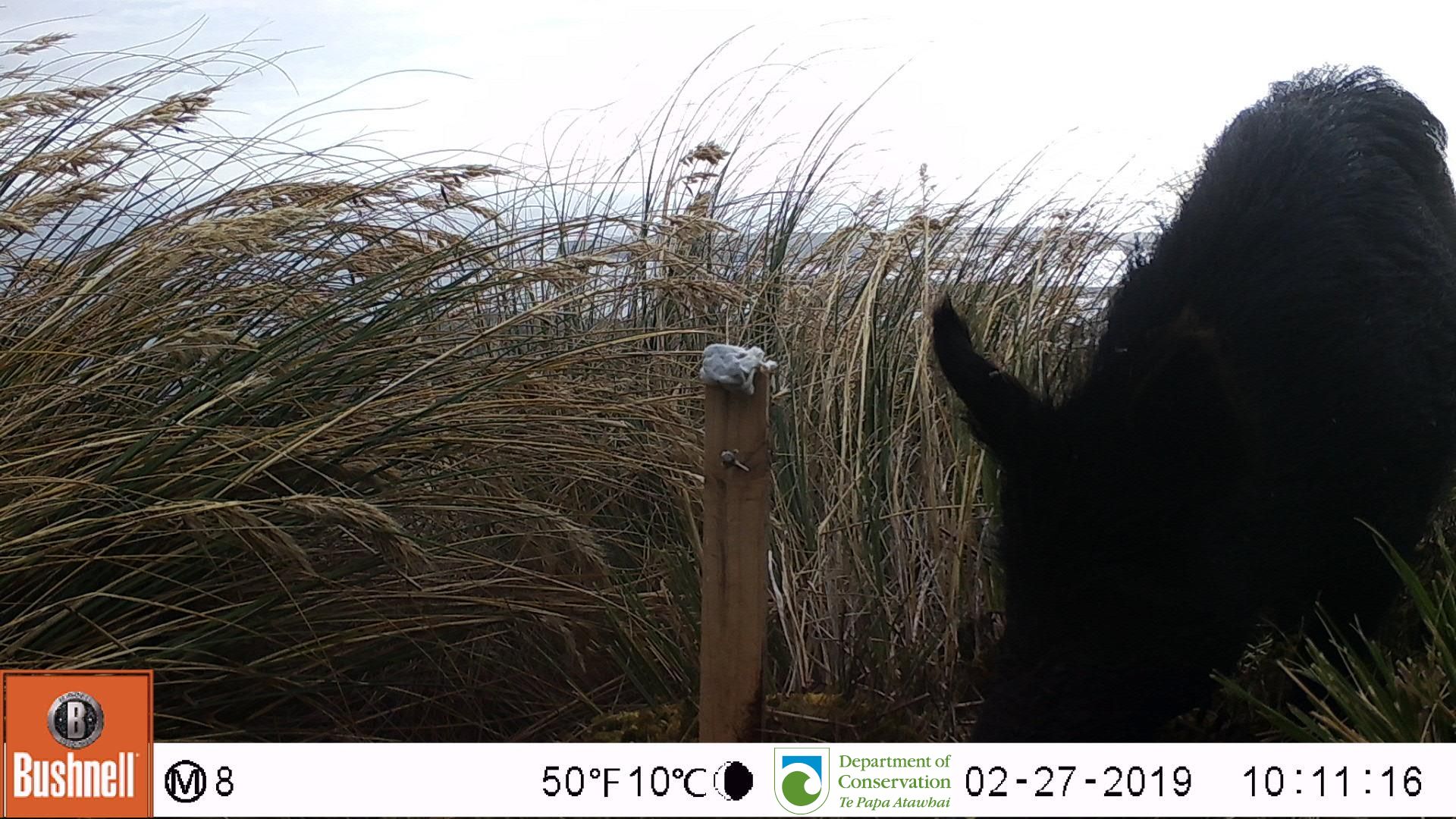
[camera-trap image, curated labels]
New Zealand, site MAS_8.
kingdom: Animalia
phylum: Chordata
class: Mammalia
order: Artiodactyla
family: Suidae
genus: Sus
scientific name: Sus scrofa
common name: pig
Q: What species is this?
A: Pig (Sus scrofa).